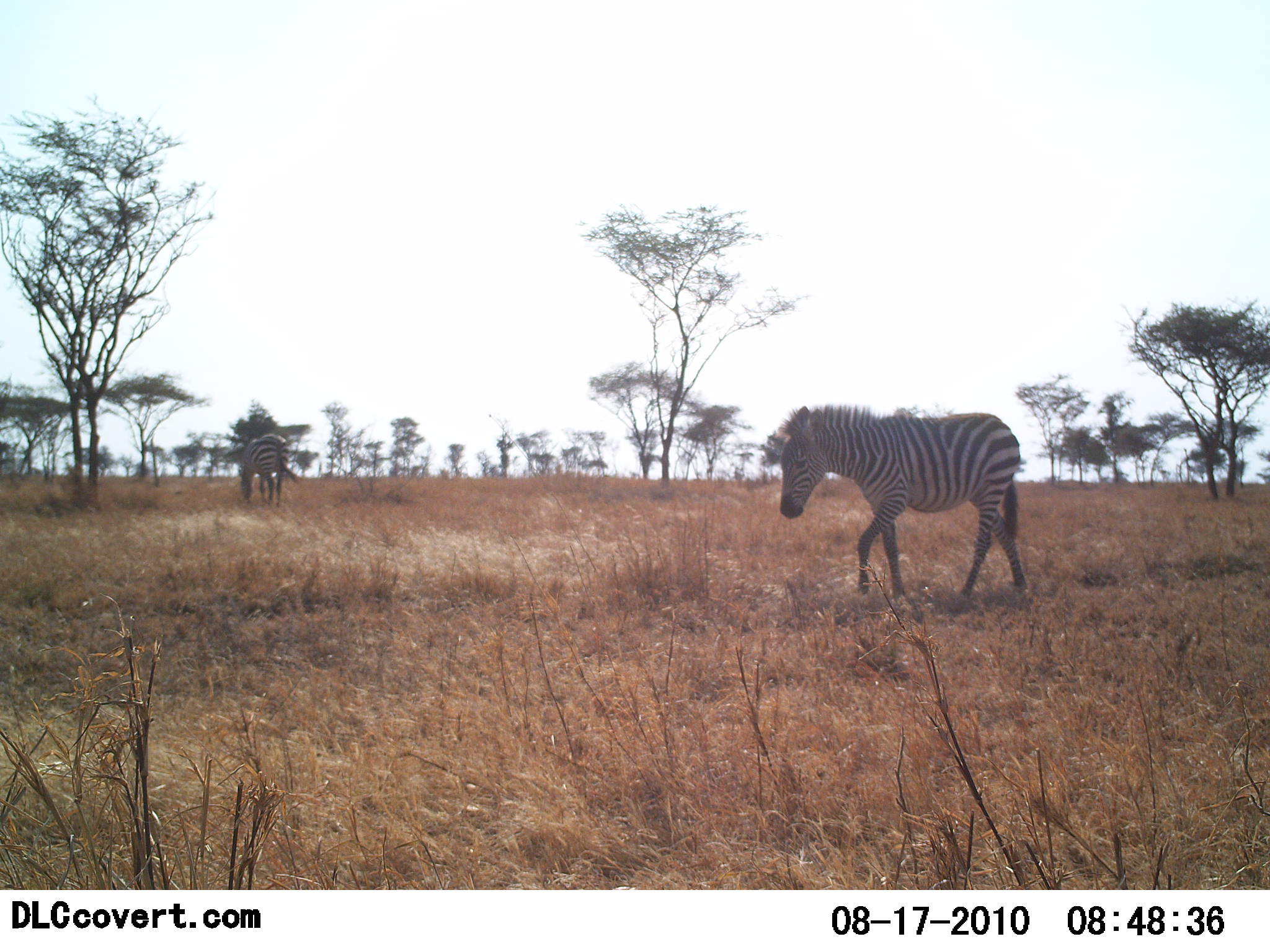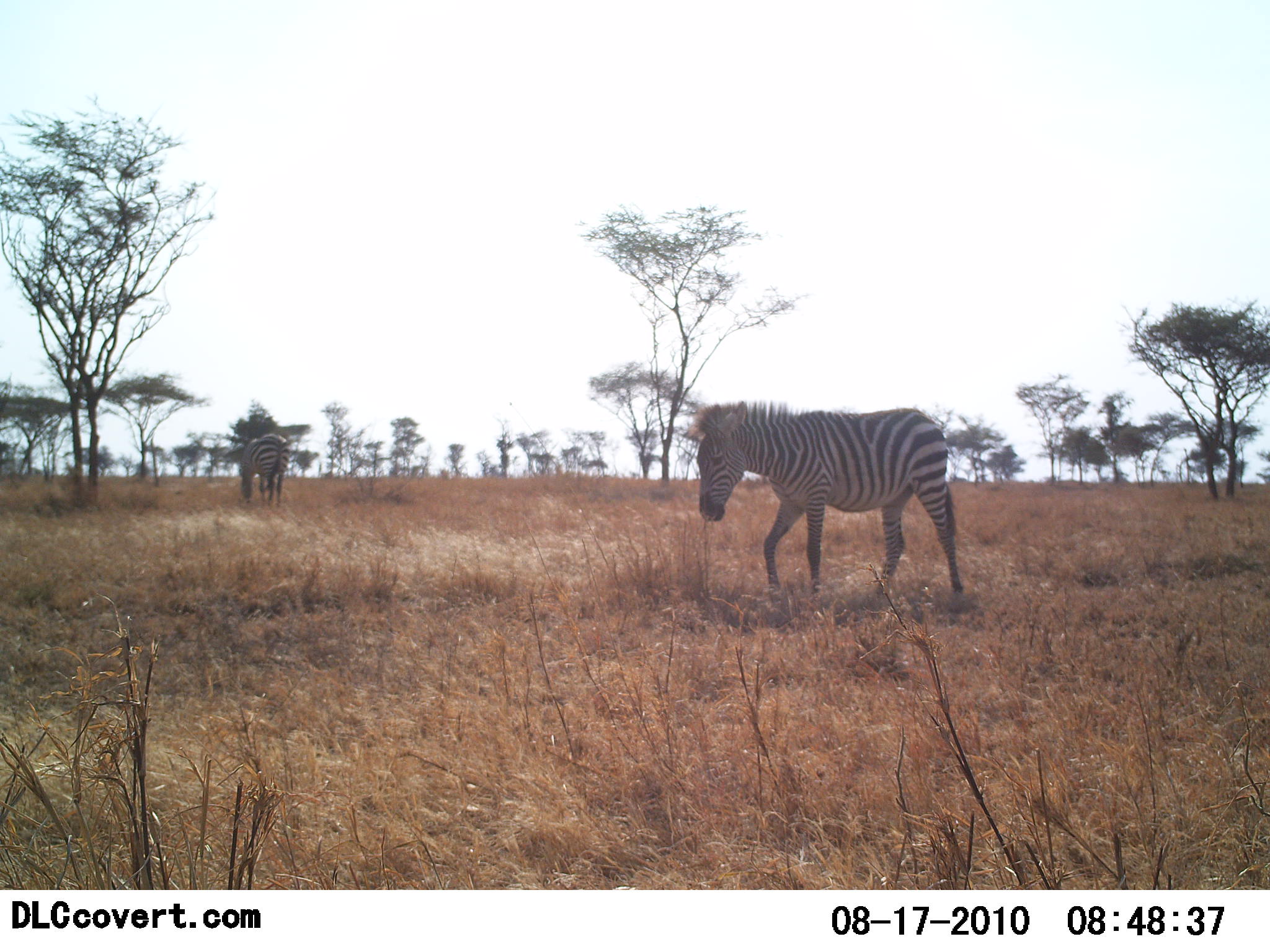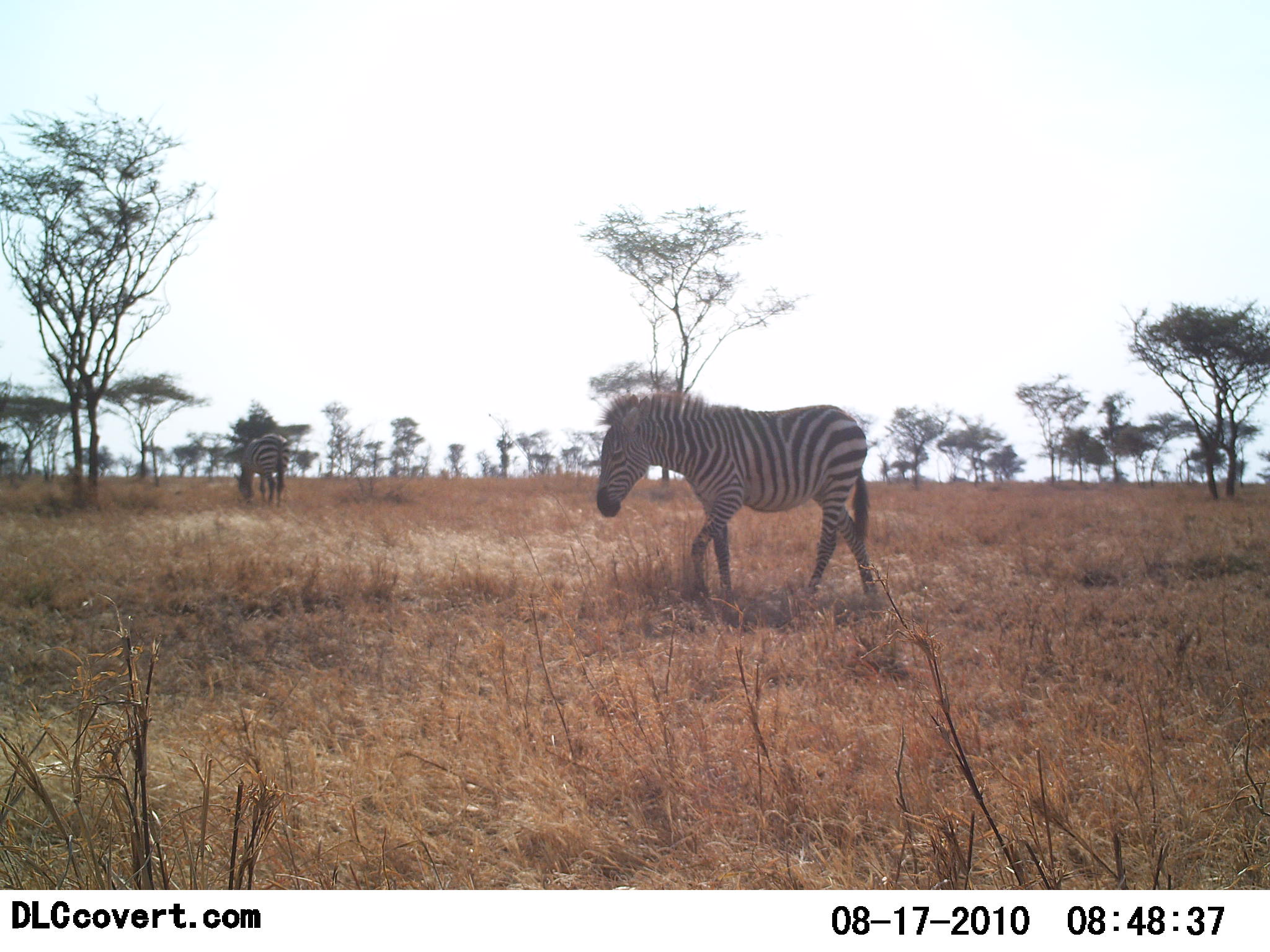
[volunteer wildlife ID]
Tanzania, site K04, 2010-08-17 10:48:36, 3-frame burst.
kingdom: Animalia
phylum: Chordata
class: Mammalia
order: Perissodactyla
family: Equidae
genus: Equus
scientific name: Equus quagga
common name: plains zebra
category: zebra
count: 2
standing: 65%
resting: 0%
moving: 82%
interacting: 6%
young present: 0%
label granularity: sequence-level